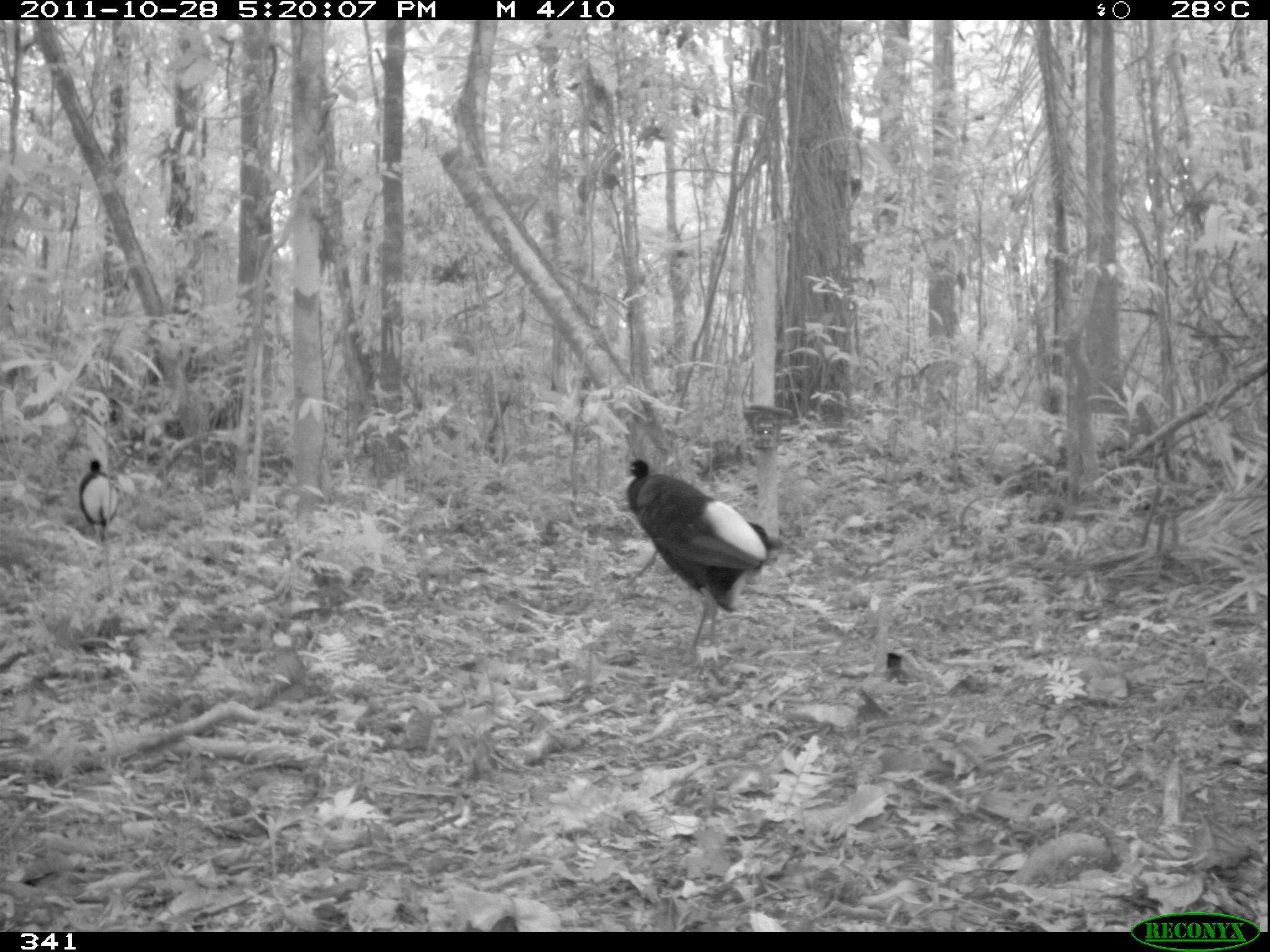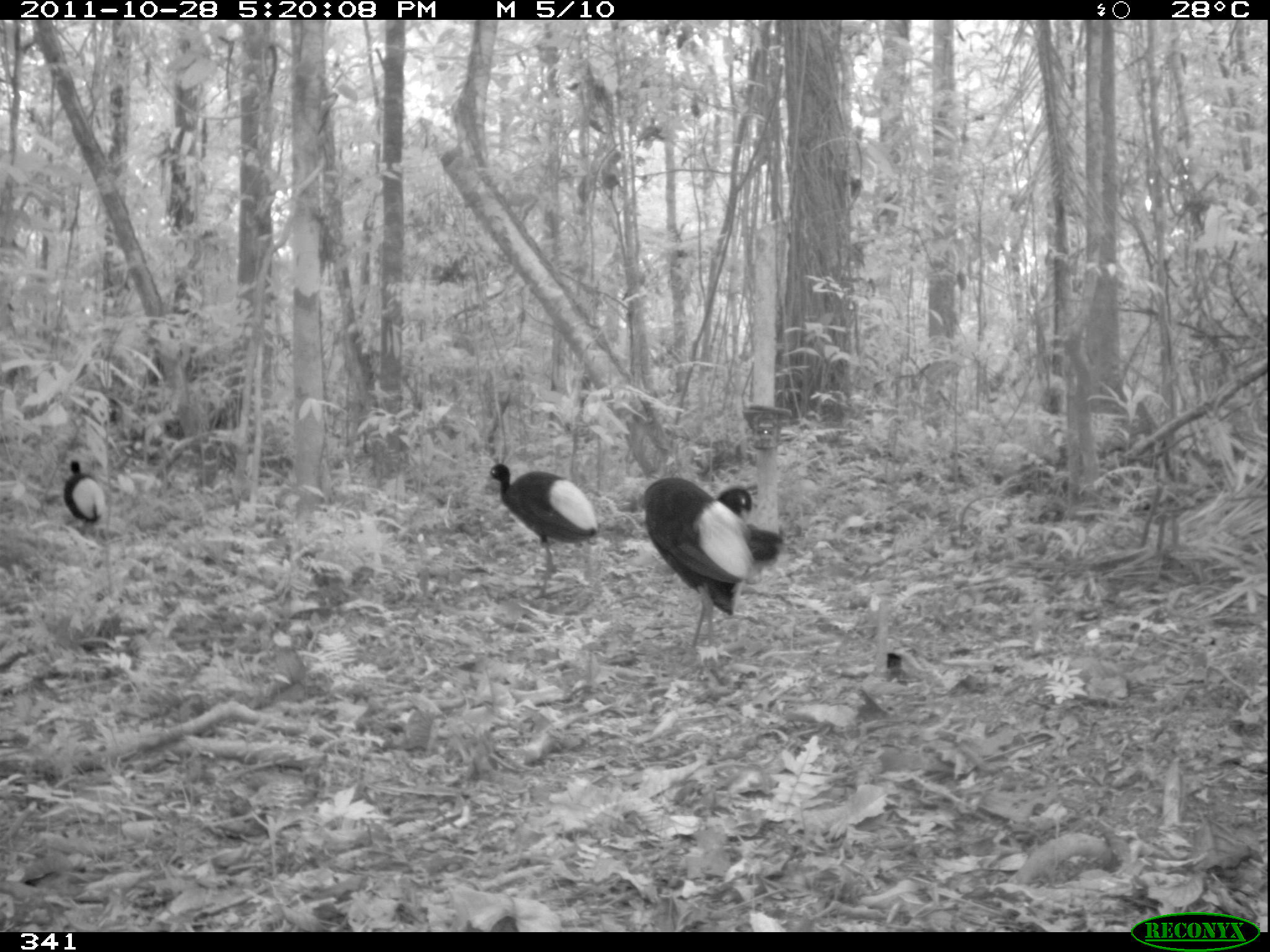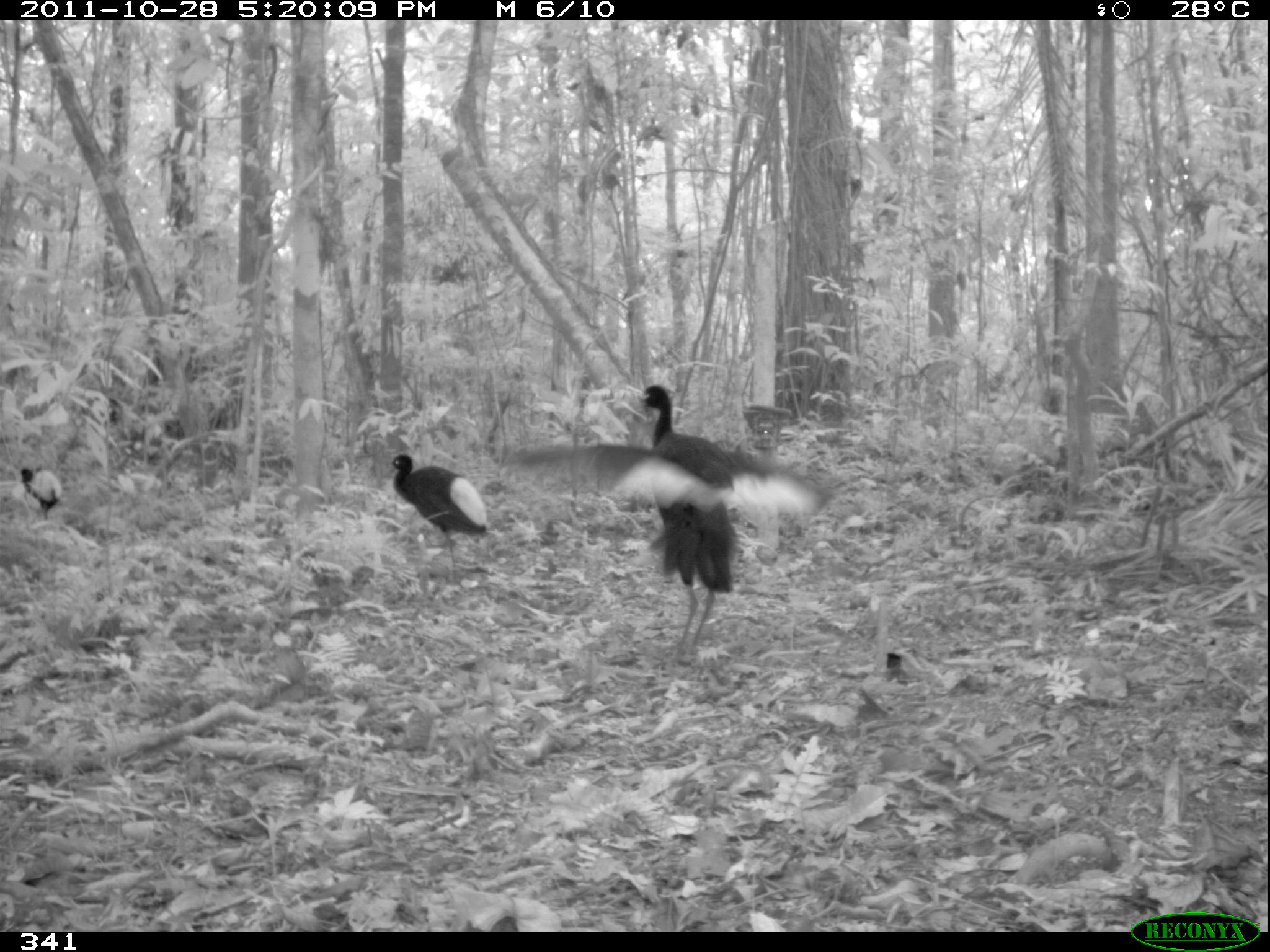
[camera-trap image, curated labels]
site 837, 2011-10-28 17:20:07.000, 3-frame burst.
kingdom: Animalia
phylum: Chordata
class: Aves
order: Gruiformes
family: Psophiidae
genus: Psophia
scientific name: Psophia leucoptera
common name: pale-winged trumpeter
Psophia leucoptera (pale-winged trumpeter).